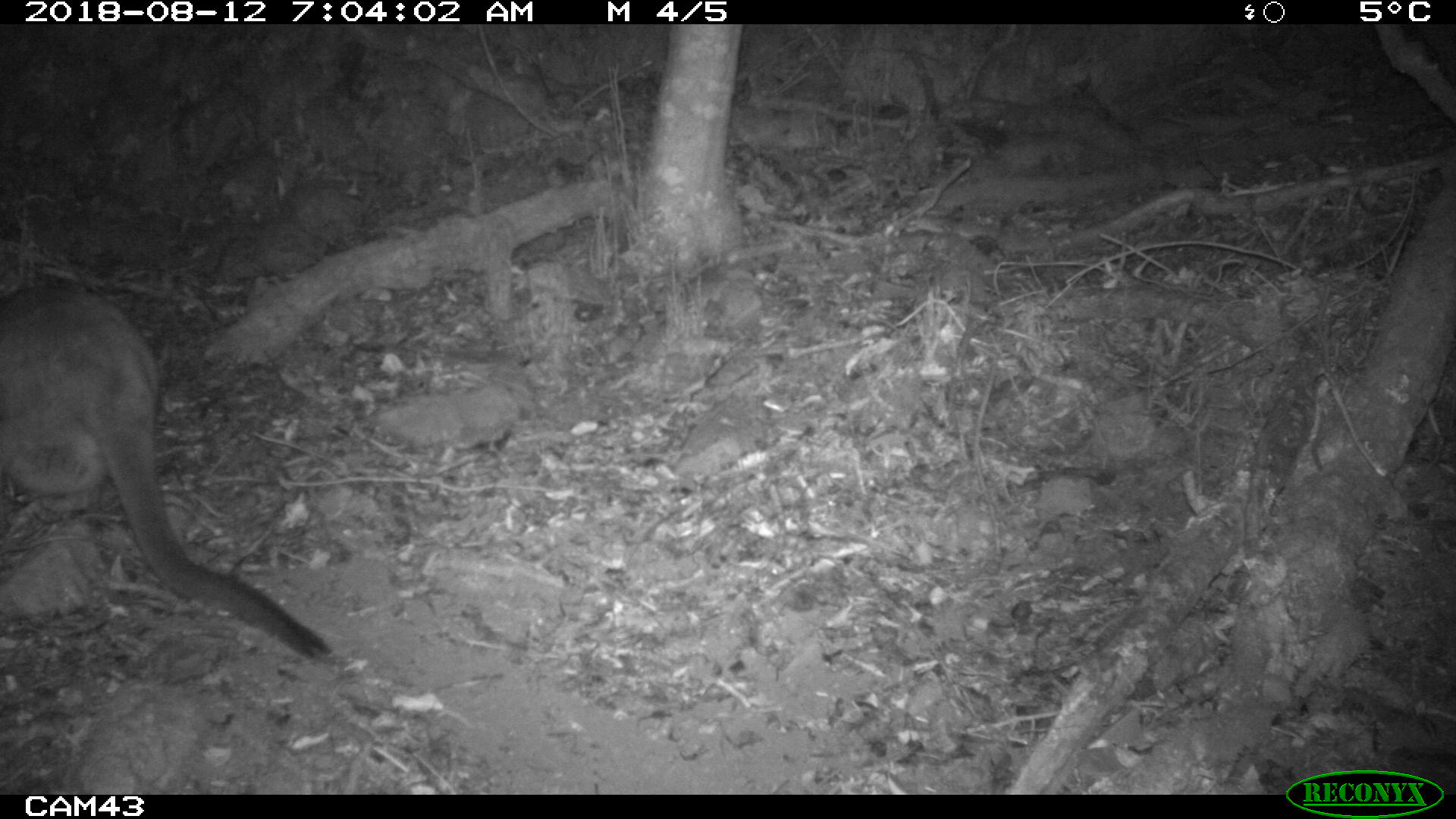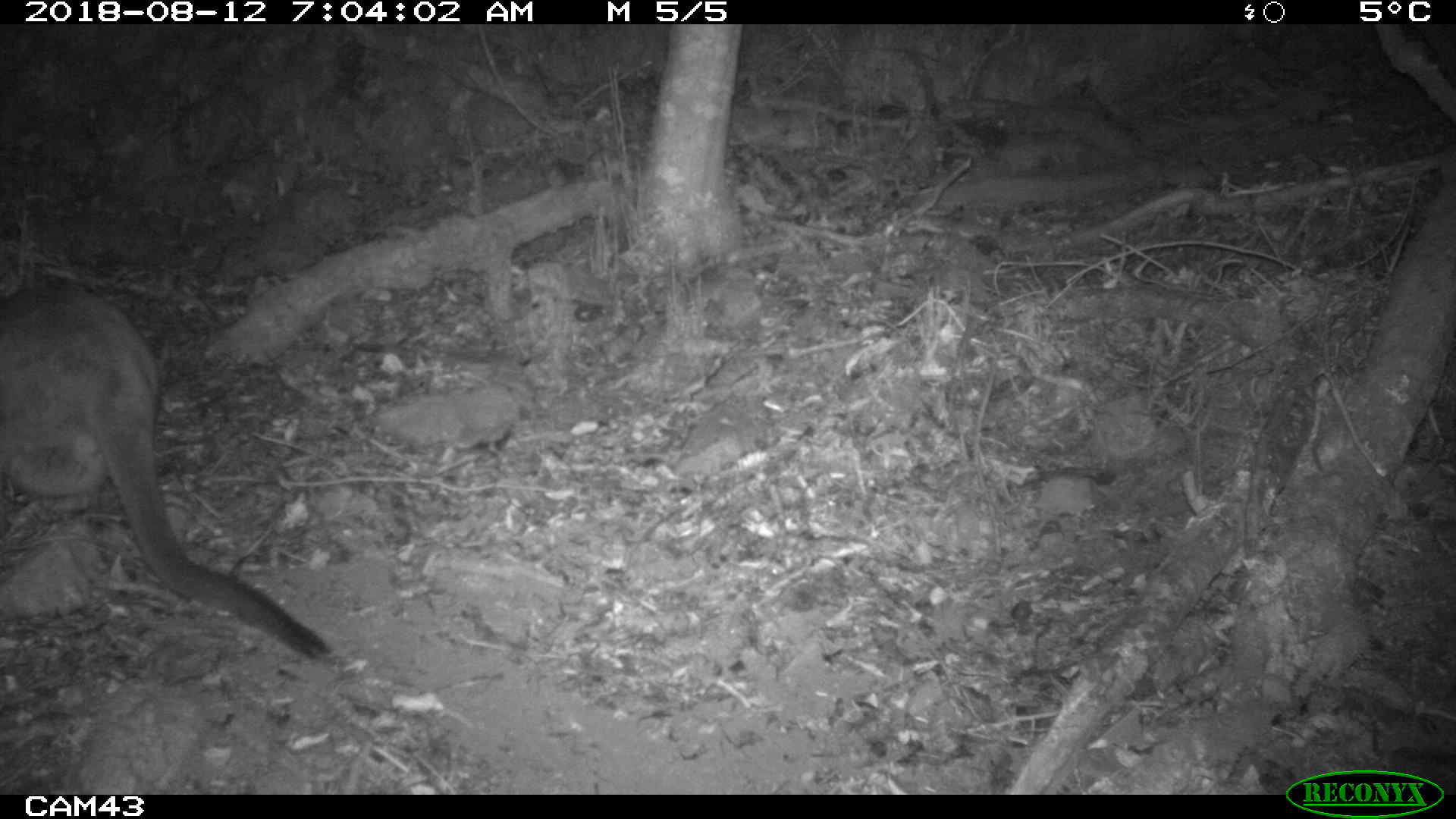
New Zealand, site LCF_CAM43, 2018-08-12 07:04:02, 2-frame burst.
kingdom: Animalia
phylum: Chordata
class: Mammalia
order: Diprotodontia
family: Macropodidae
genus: Notamacropus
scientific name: Notamacropus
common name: wallaby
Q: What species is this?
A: Wallaby (Notamacropus).